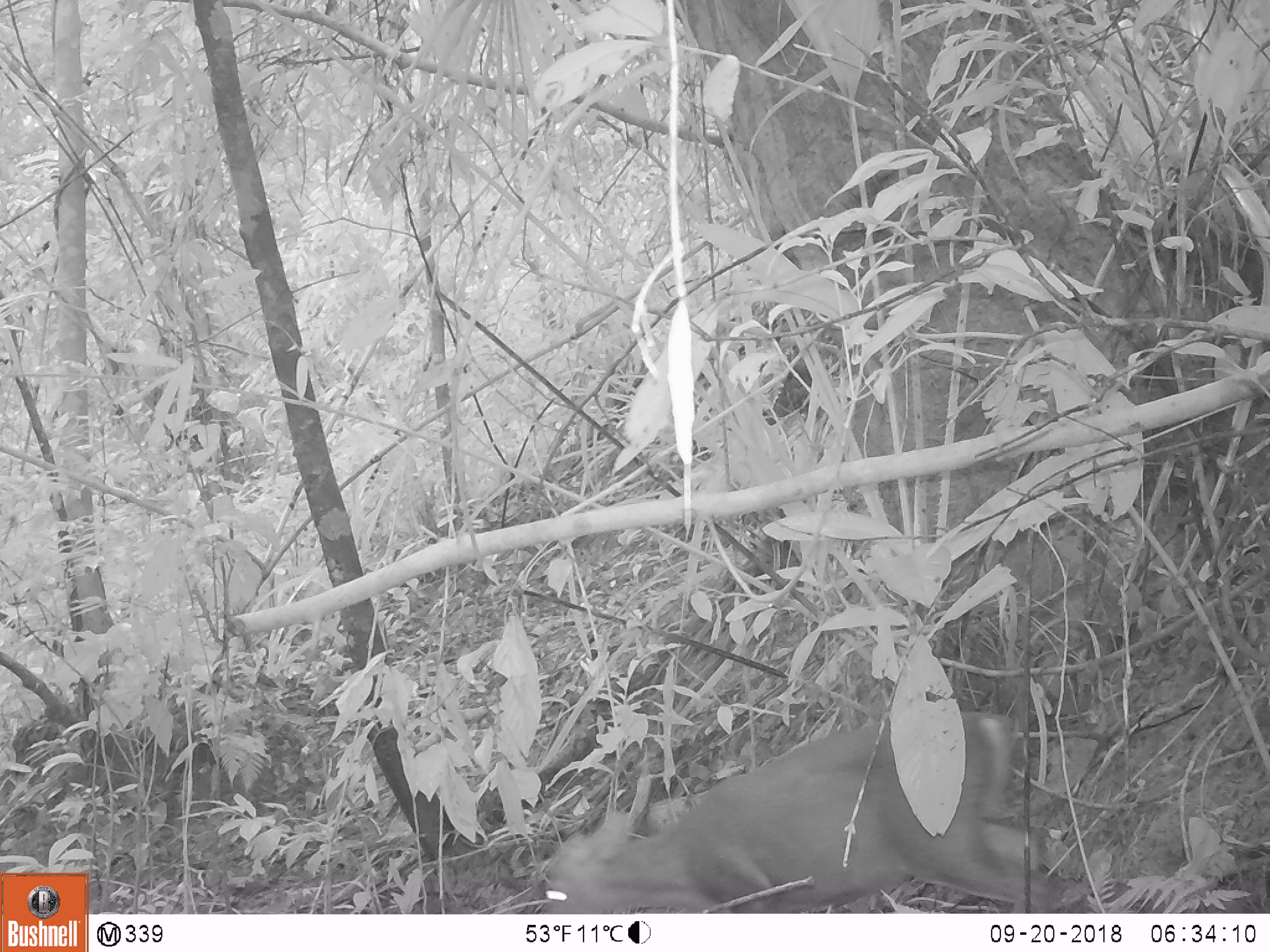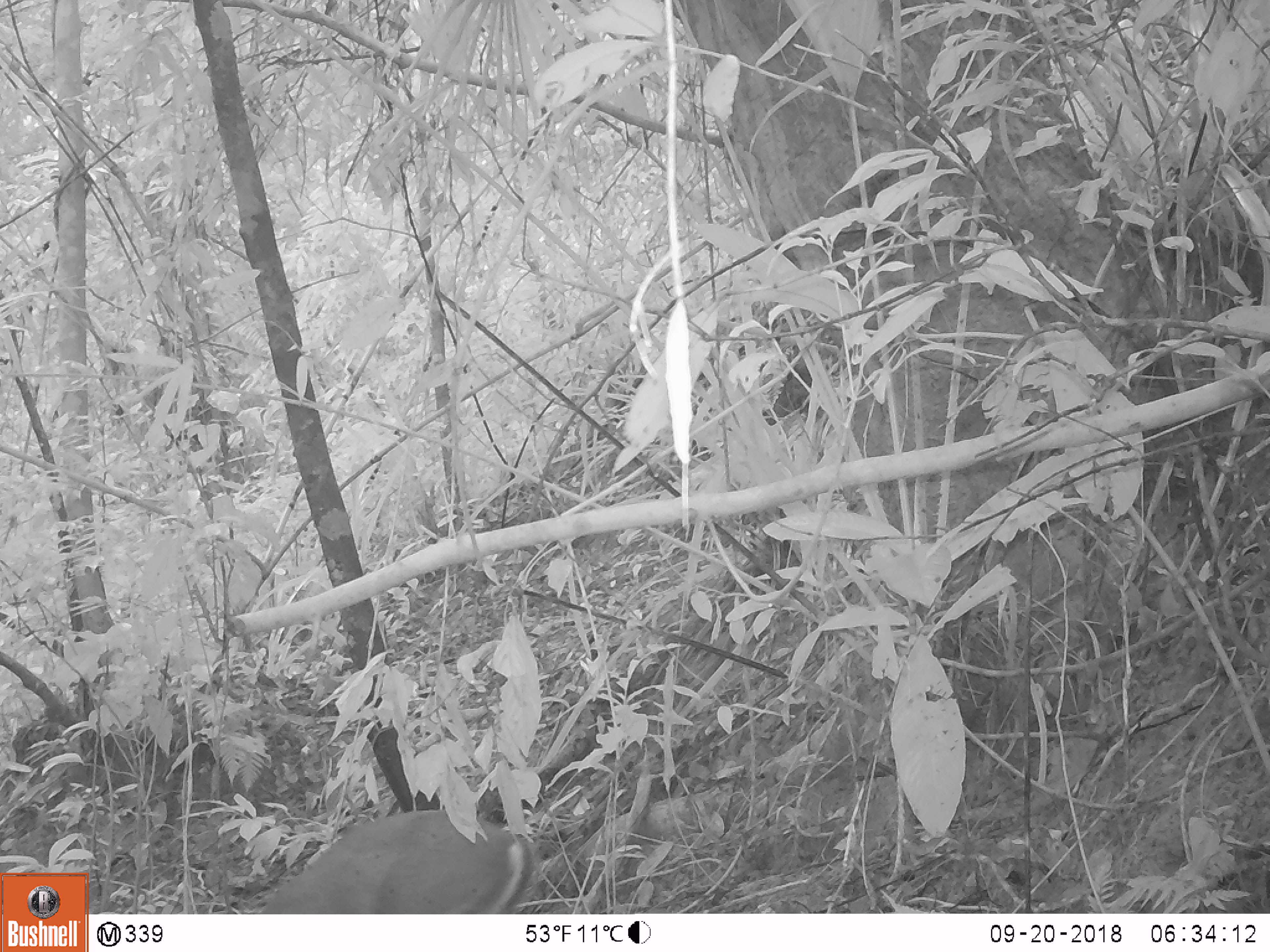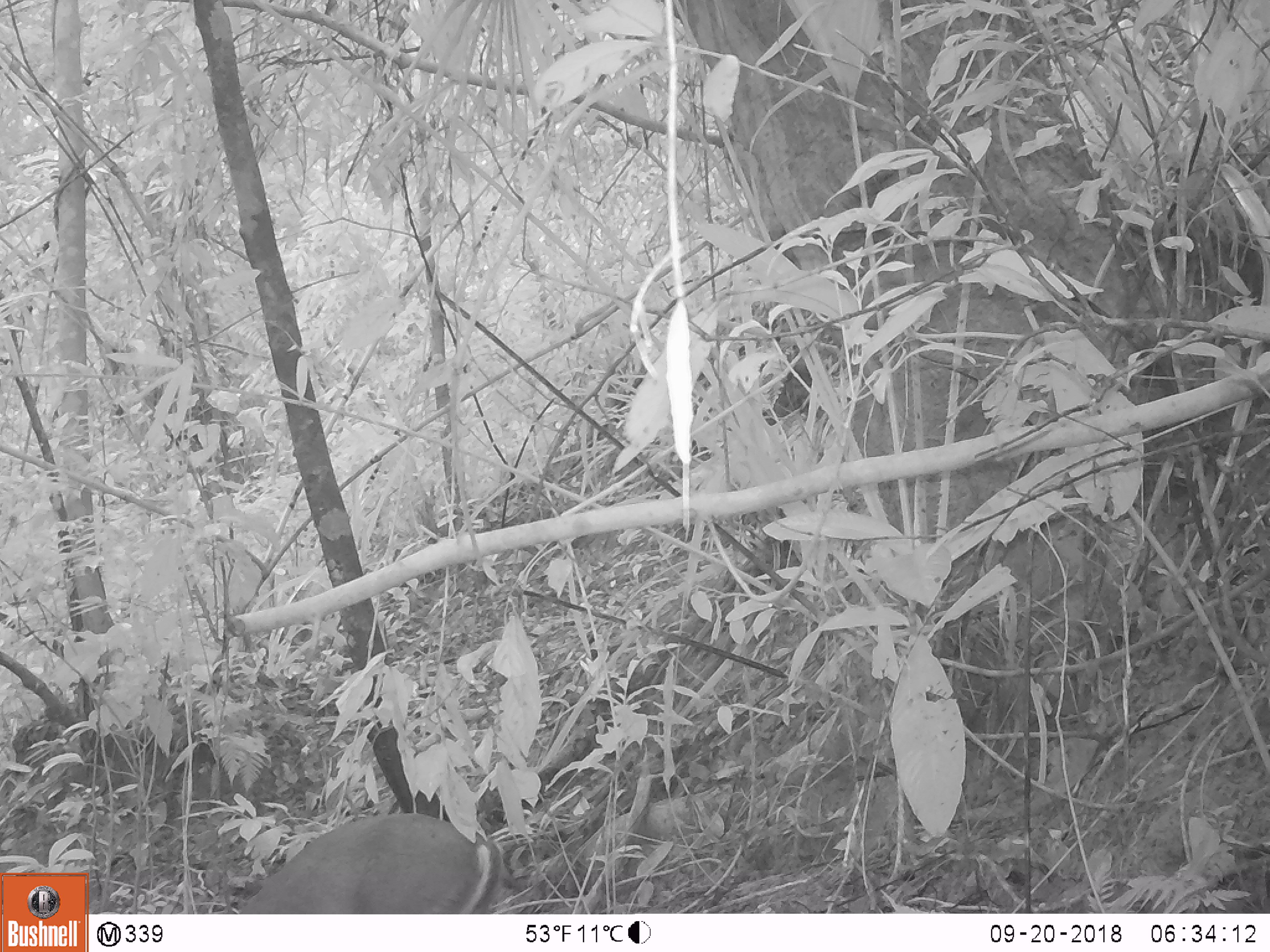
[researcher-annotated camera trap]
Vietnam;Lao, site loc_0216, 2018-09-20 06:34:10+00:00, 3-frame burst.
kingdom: Animalia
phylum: Chordata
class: Mammalia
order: Artiodactyla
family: Cervidae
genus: Muntiacus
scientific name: Muntiacus rooseveltorum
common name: roosevelt's muntjac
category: roosevelts muntjac group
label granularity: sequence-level